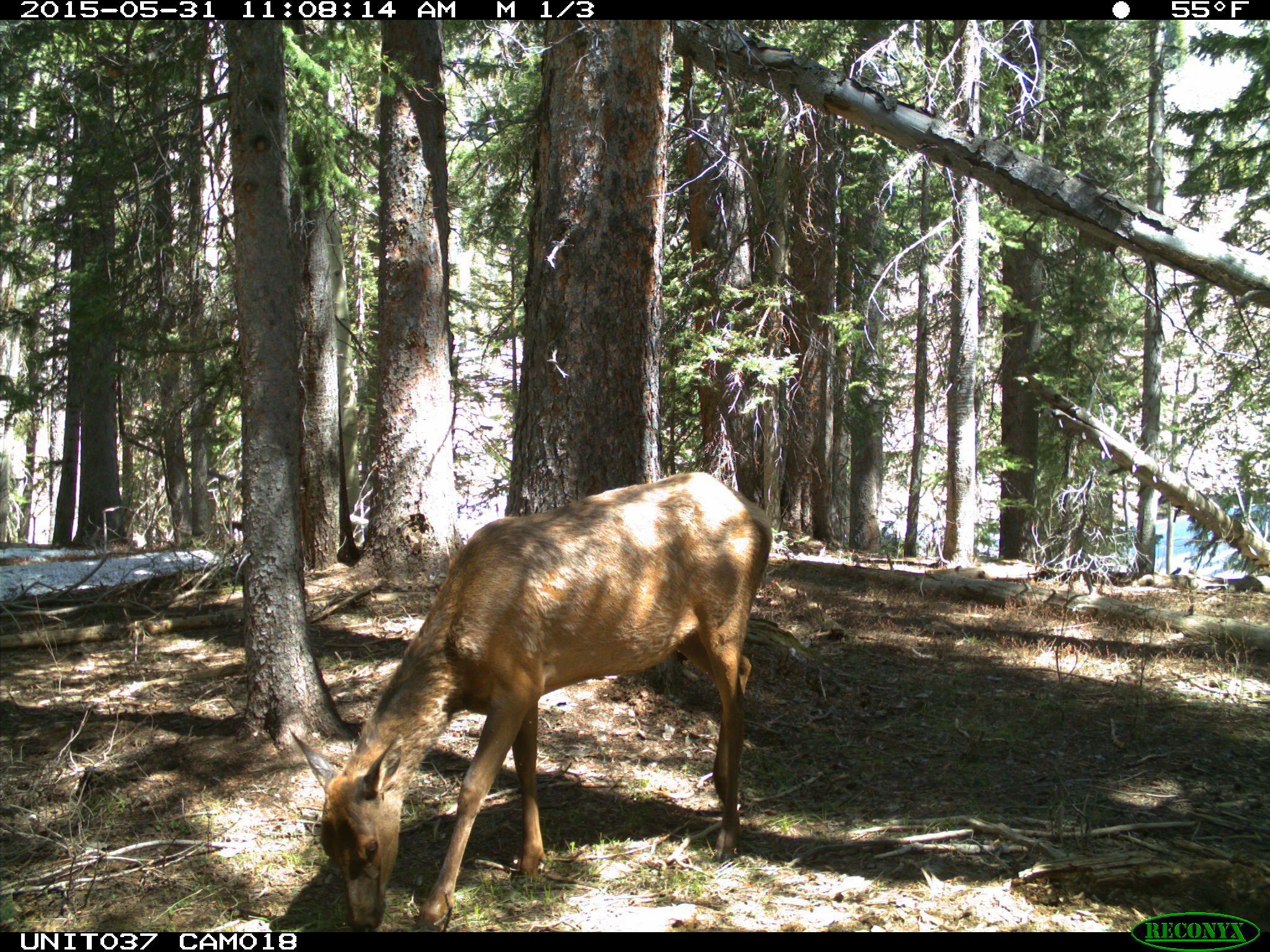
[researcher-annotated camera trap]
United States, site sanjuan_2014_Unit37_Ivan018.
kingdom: Animalia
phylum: Chordata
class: Mammalia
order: Artiodactyla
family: Cervidae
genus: Cervus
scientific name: Cervus elaphus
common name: red deer